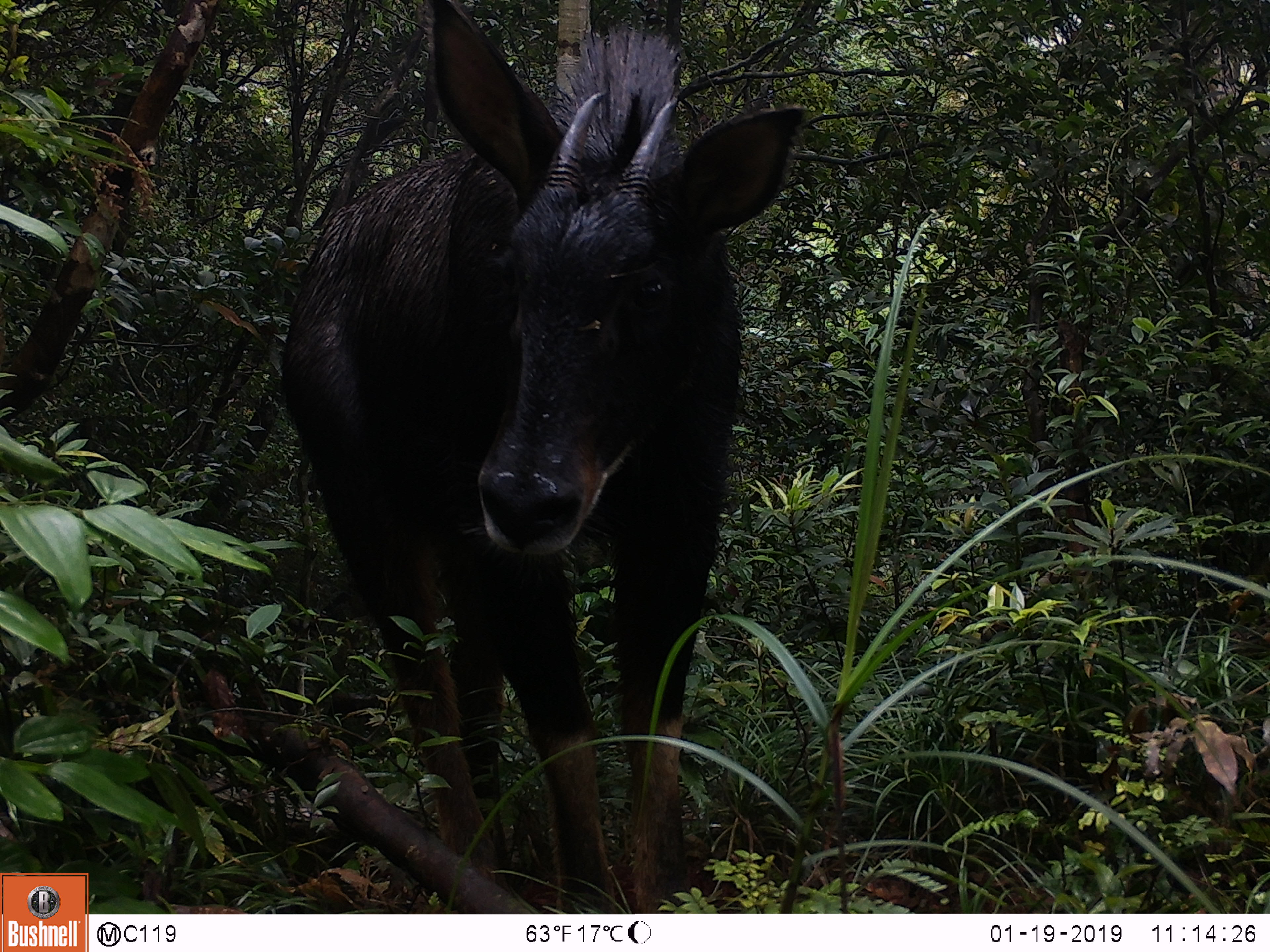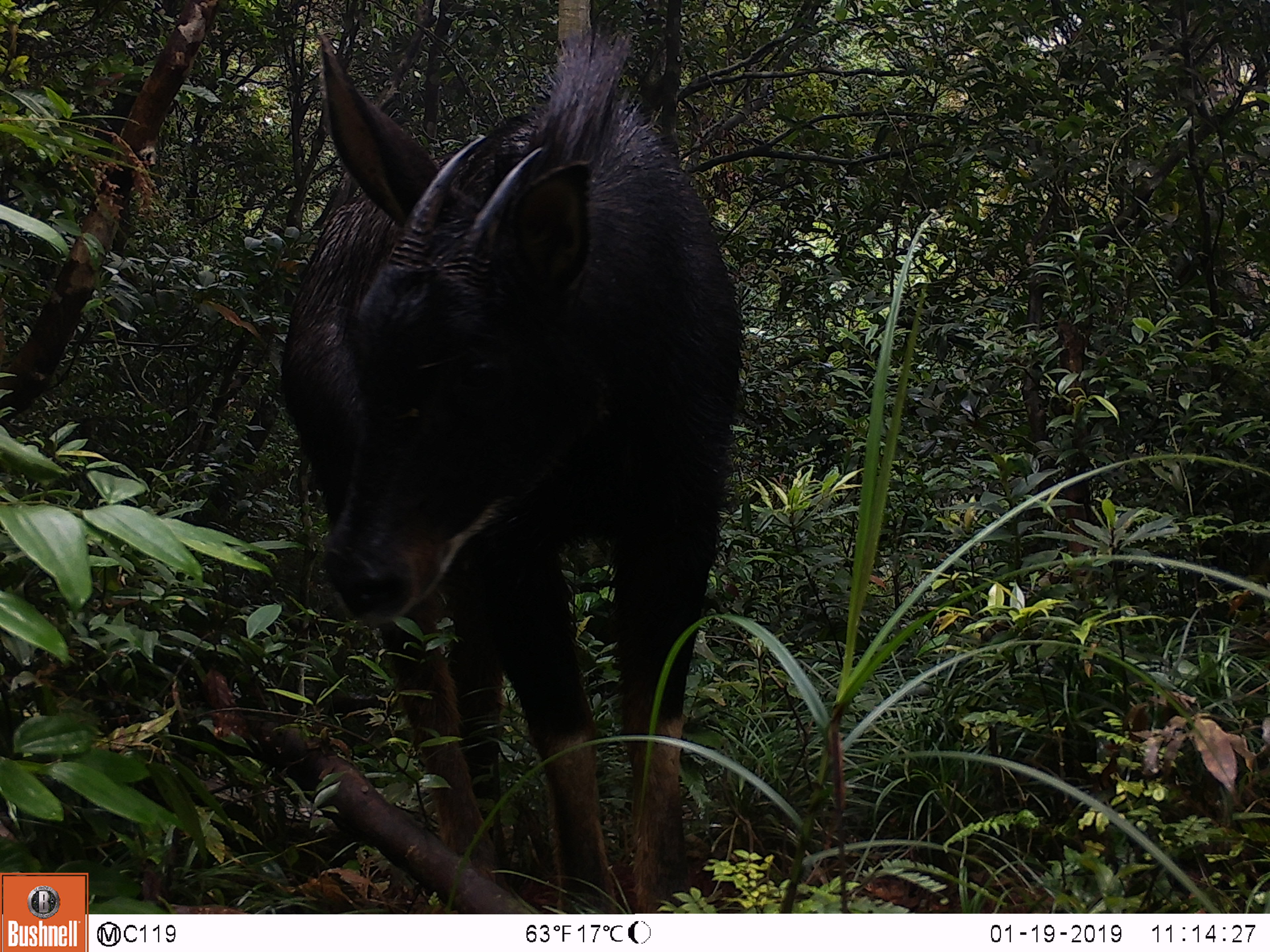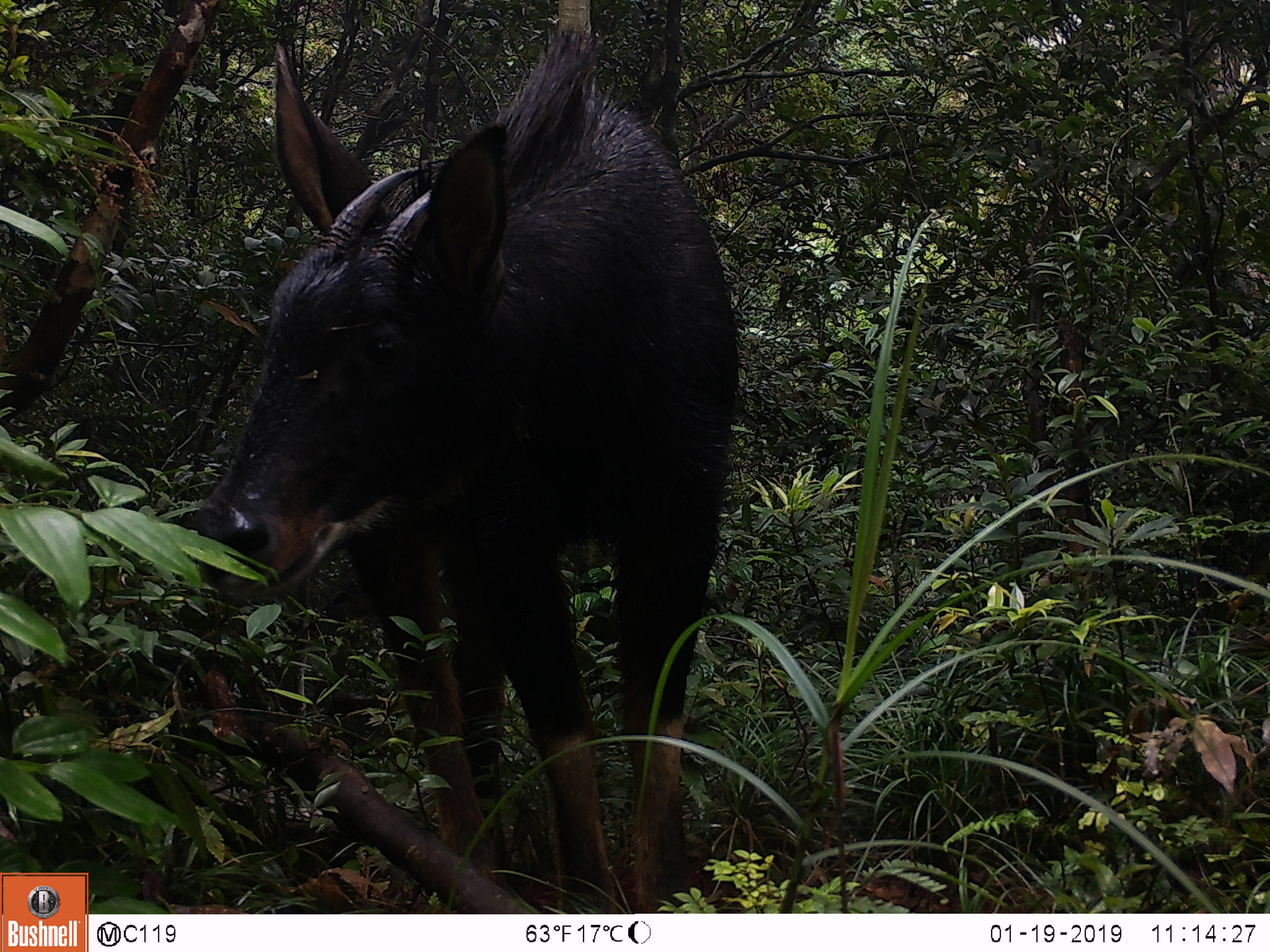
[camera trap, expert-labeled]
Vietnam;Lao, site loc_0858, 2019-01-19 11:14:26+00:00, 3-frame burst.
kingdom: Animalia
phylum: Chordata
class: Mammalia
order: Artiodactyla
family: Bovidae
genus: Capricornis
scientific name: Capricornis sumatraensis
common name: chinese serow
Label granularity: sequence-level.